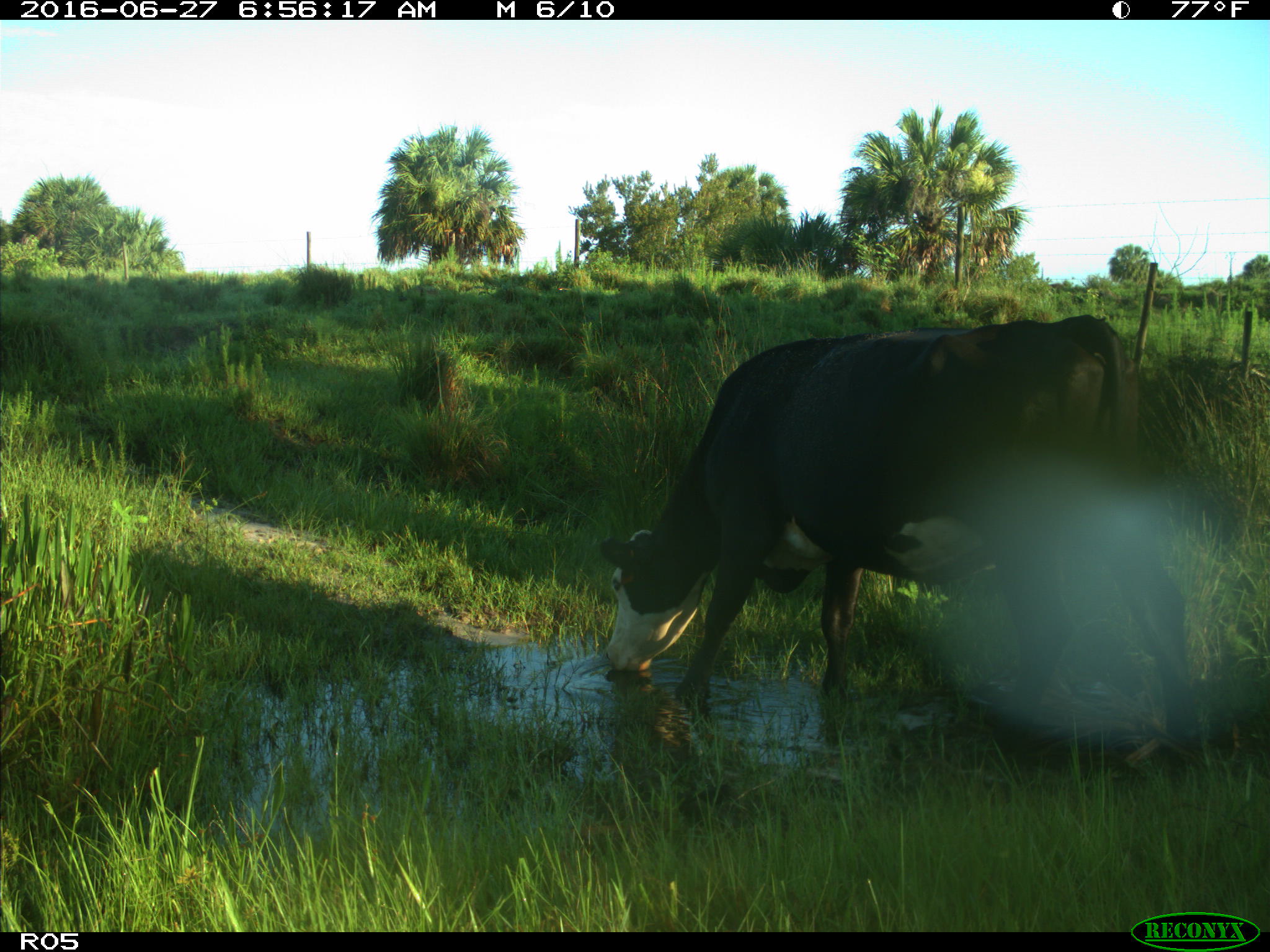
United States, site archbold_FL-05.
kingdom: Animalia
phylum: Chordata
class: Mammalia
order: Artiodactyla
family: Bovidae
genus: Bos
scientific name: Bos taurus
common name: domestic cow